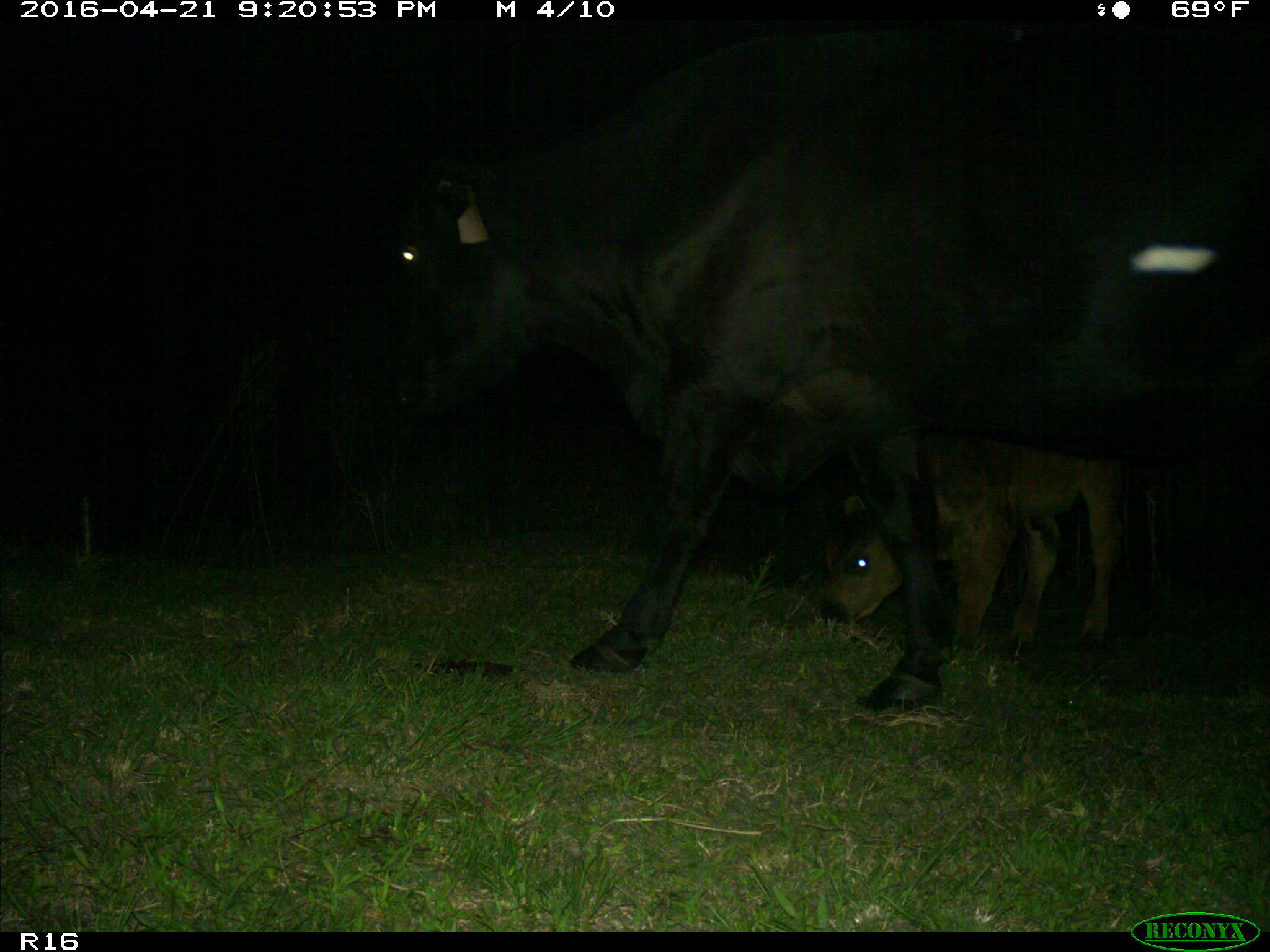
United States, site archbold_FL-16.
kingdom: Animalia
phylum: Chordata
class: Mammalia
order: Artiodactyla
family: Bovidae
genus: Bos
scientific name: Bos taurus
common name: domestic cow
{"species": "Bos taurus (domestic cow)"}